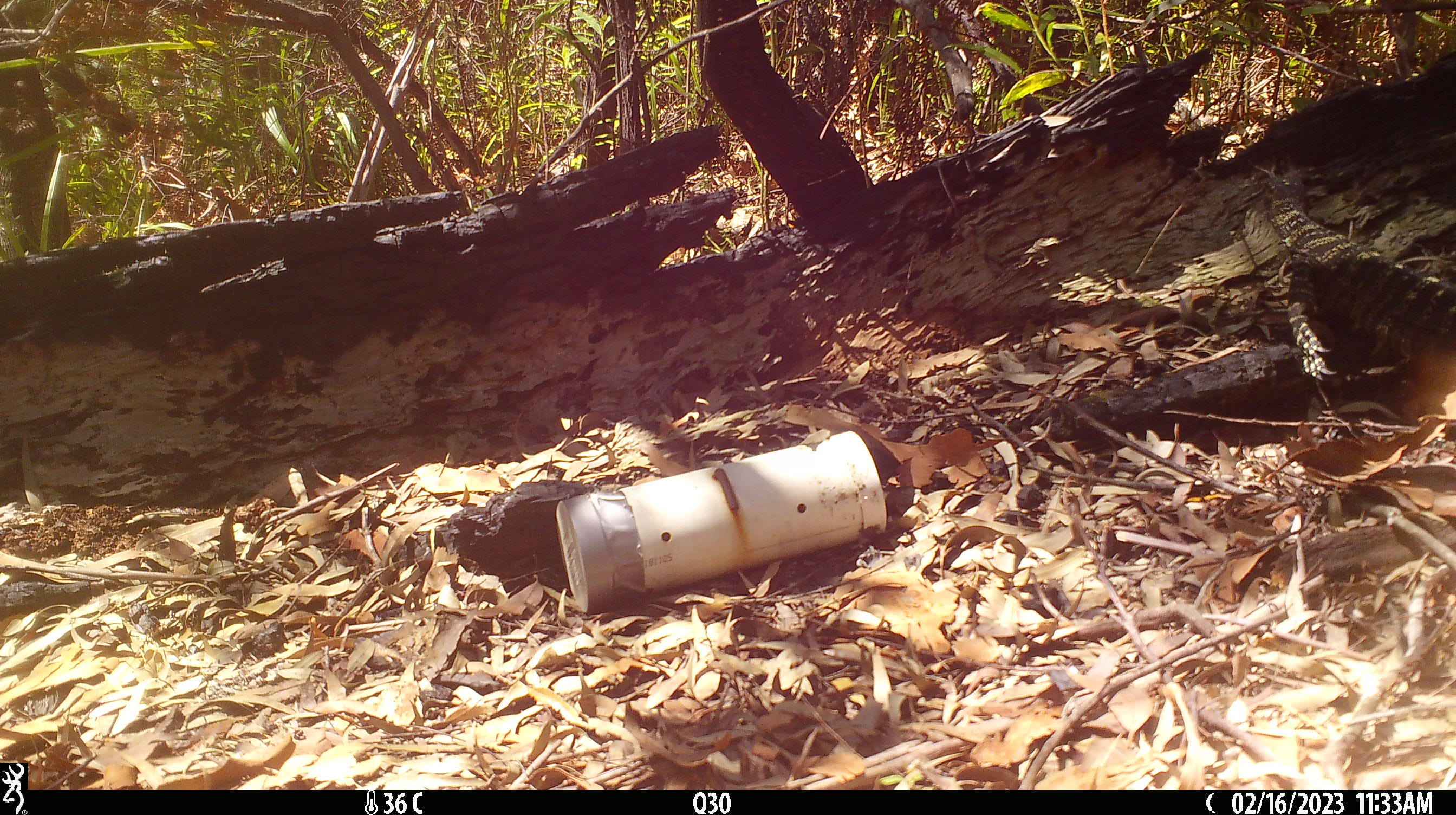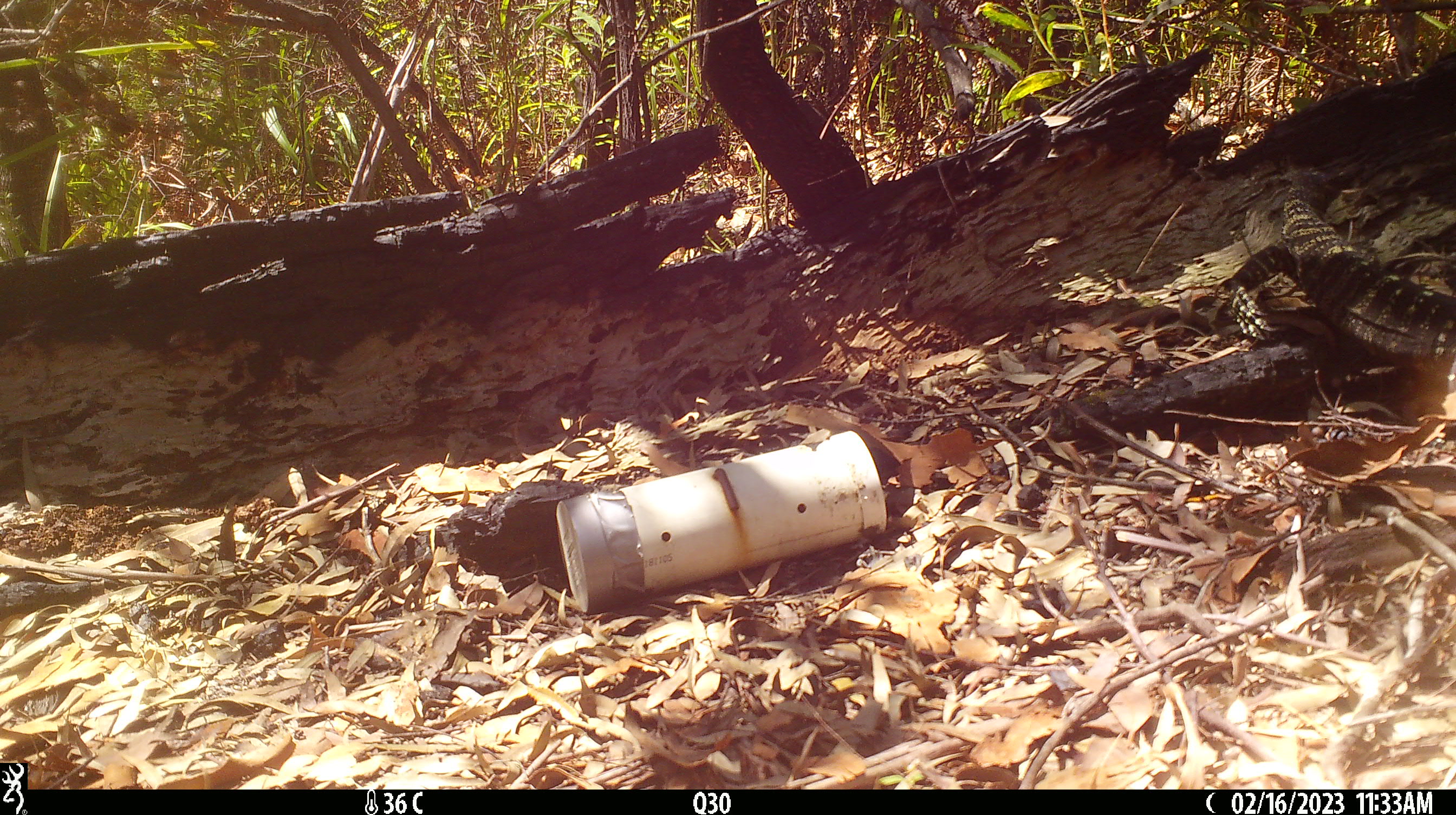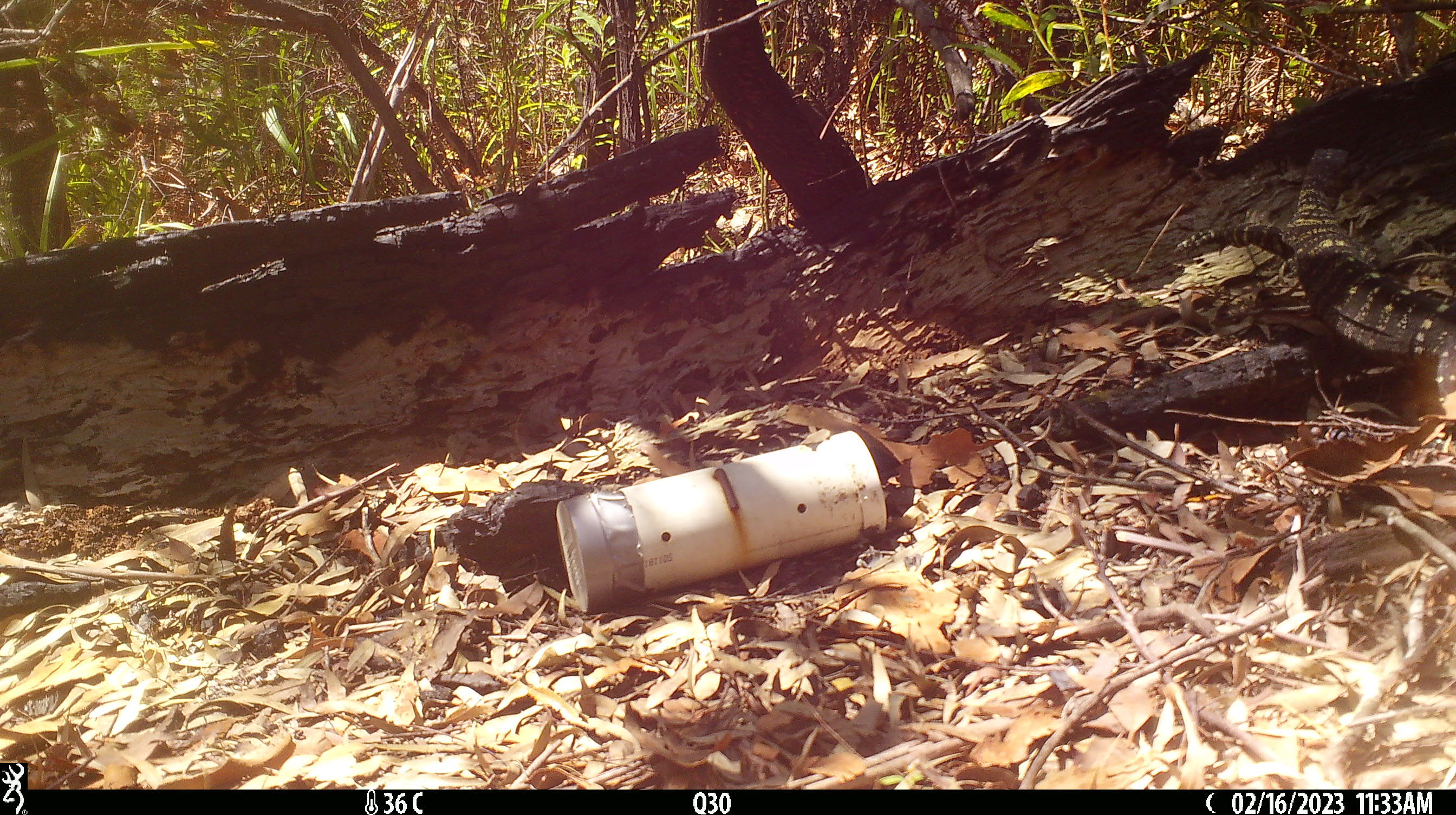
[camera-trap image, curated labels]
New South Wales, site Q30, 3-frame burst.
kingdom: Animalia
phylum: Chordata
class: Reptilia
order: Squamata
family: Varanidae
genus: Varanus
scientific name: Varanus varius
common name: lace monitor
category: goanna